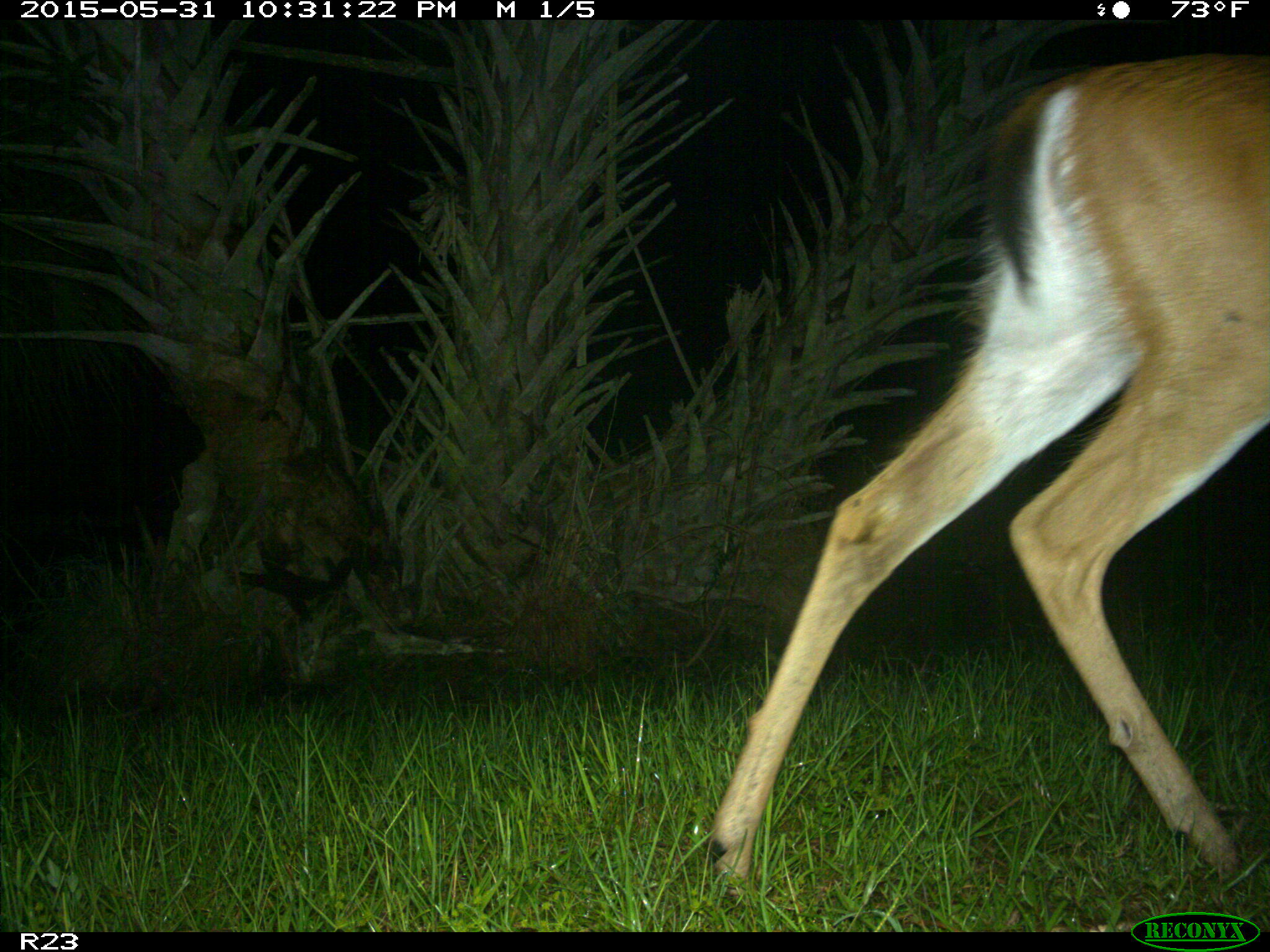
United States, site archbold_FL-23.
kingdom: Animalia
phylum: Chordata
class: Mammalia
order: Artiodactyla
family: Bovidae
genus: Bos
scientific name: Bos taurus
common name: domestic cow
Bos taurus (domestic cow).